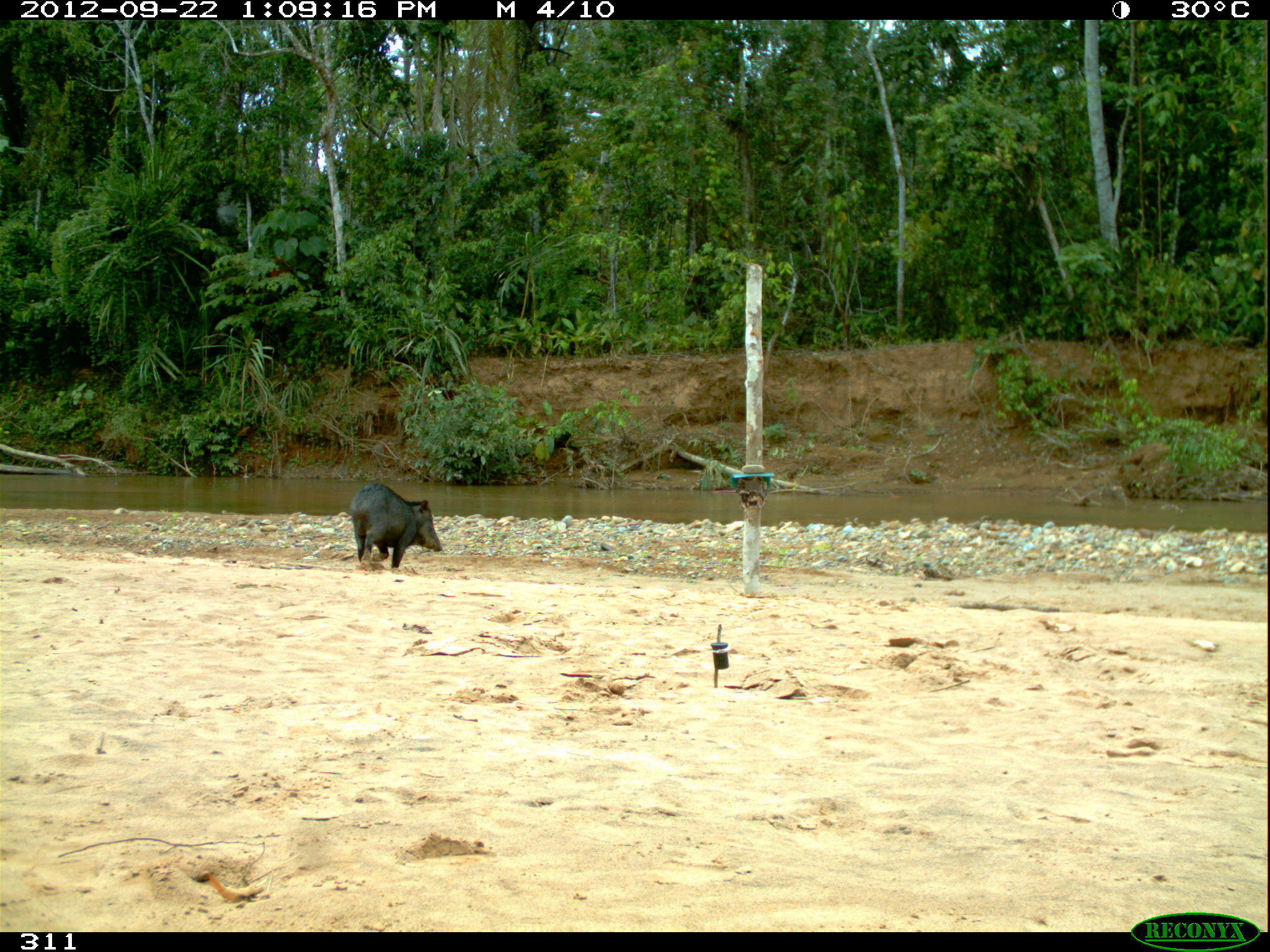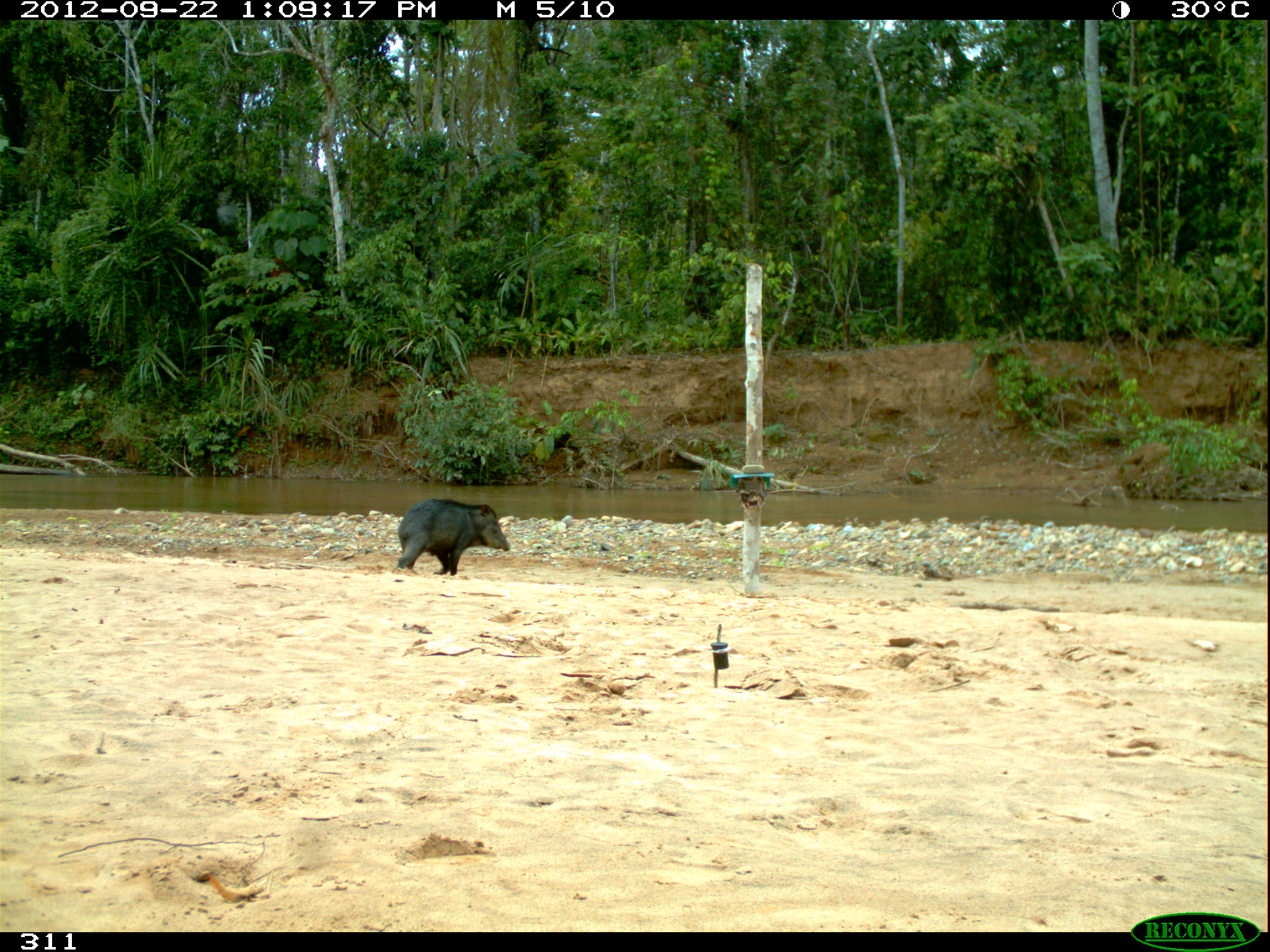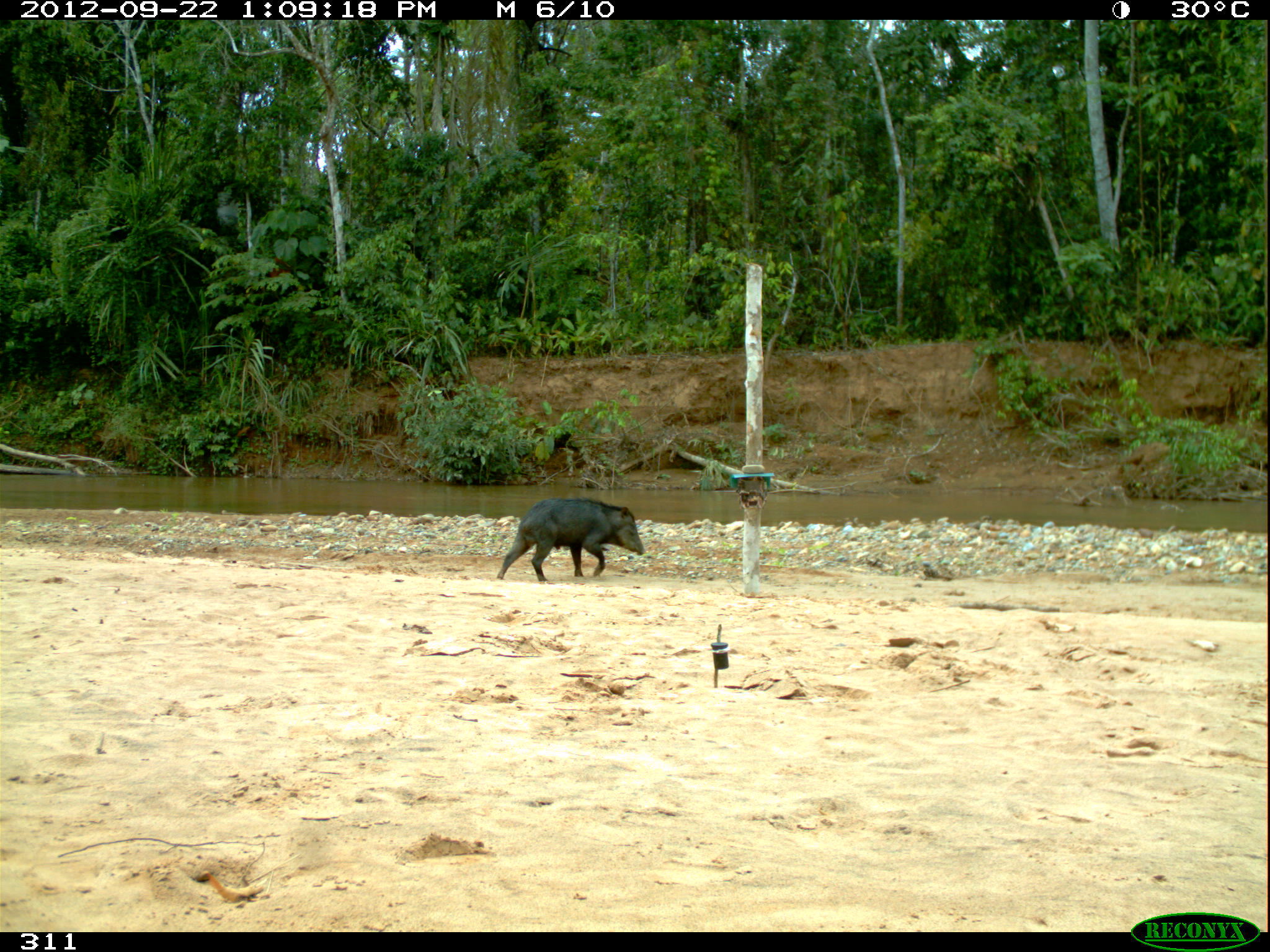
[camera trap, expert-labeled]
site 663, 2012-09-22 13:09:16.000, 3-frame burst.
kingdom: Animalia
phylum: Chordata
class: Mammalia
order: Artiodactyla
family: Tayassuidae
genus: Tayassu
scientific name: Tayassu pecari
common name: white-lipped peccary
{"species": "Tayassu pecari (white-lipped peccary)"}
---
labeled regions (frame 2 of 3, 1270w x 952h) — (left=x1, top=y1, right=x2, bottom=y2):
tayassu pecari: (left=396, top=498, right=510, bottom=576)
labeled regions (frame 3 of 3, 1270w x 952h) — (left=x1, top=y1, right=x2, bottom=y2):
tayassu pecari: (left=496, top=497, right=646, bottom=581)